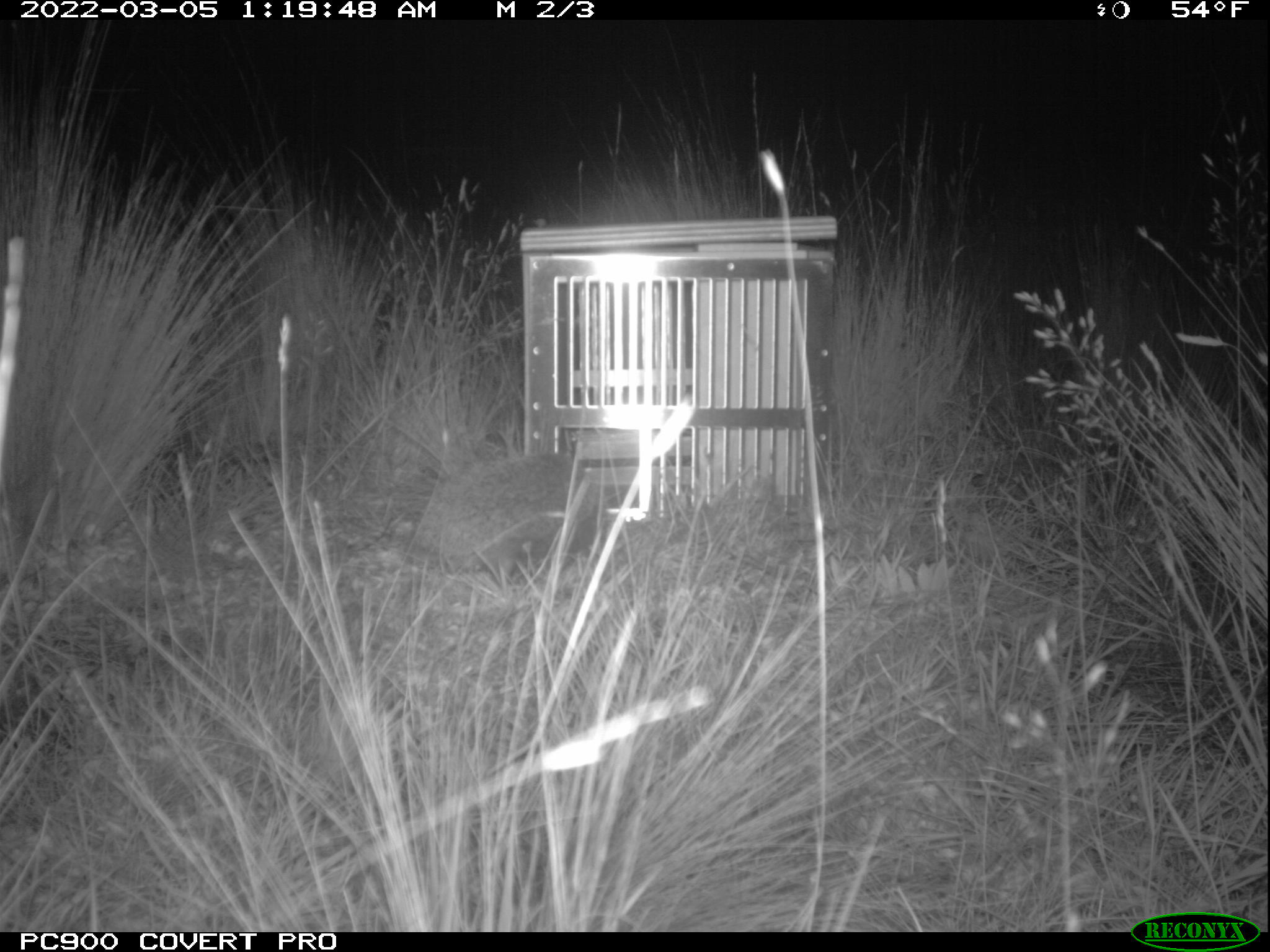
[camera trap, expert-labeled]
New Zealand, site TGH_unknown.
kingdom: Animalia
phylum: Chordata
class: Mammalia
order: Eulipotyphla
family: Erinaceidae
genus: Erinaceus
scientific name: Erinaceus europaeus europaeus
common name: european hedgehog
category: hedgehog